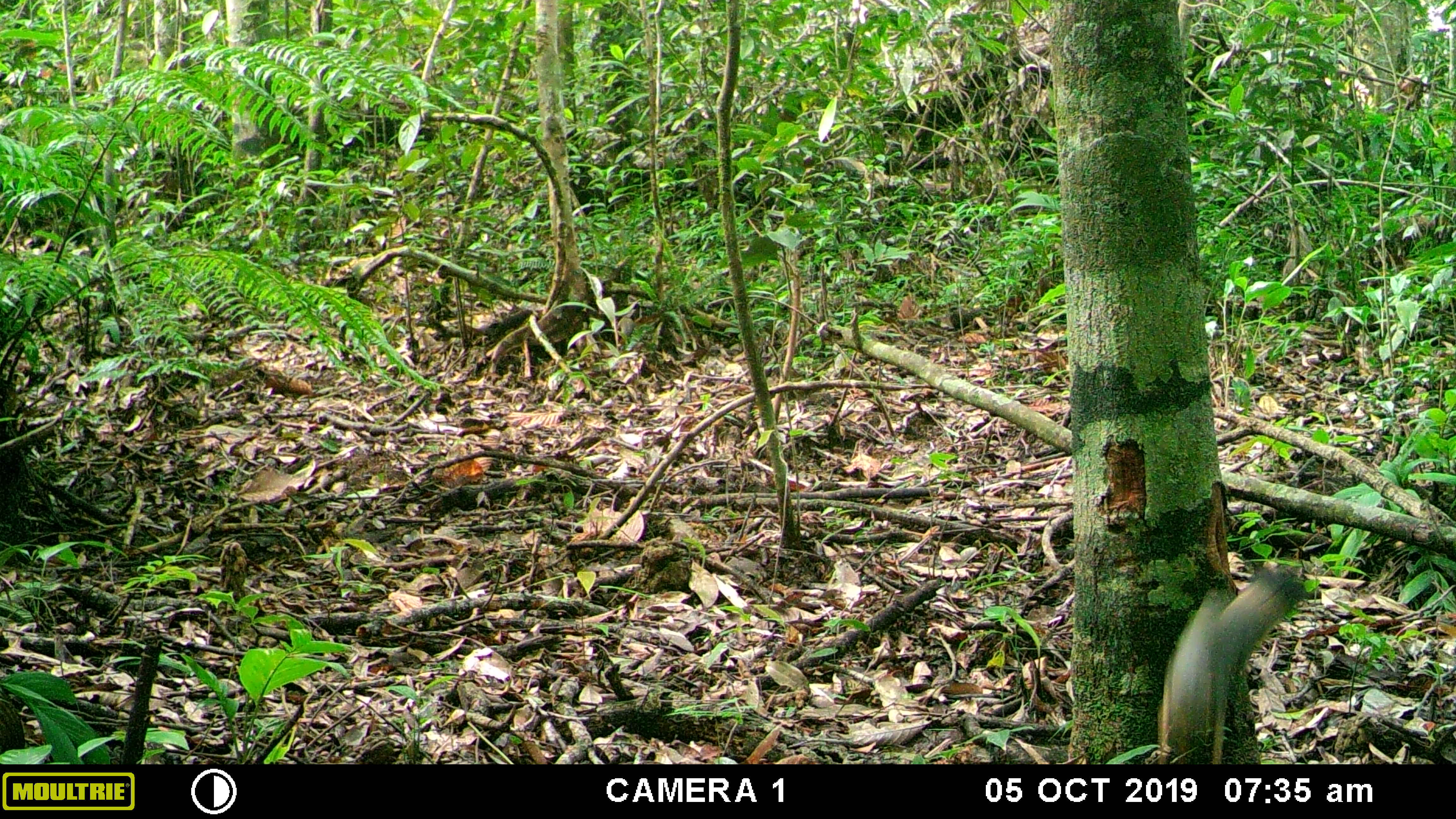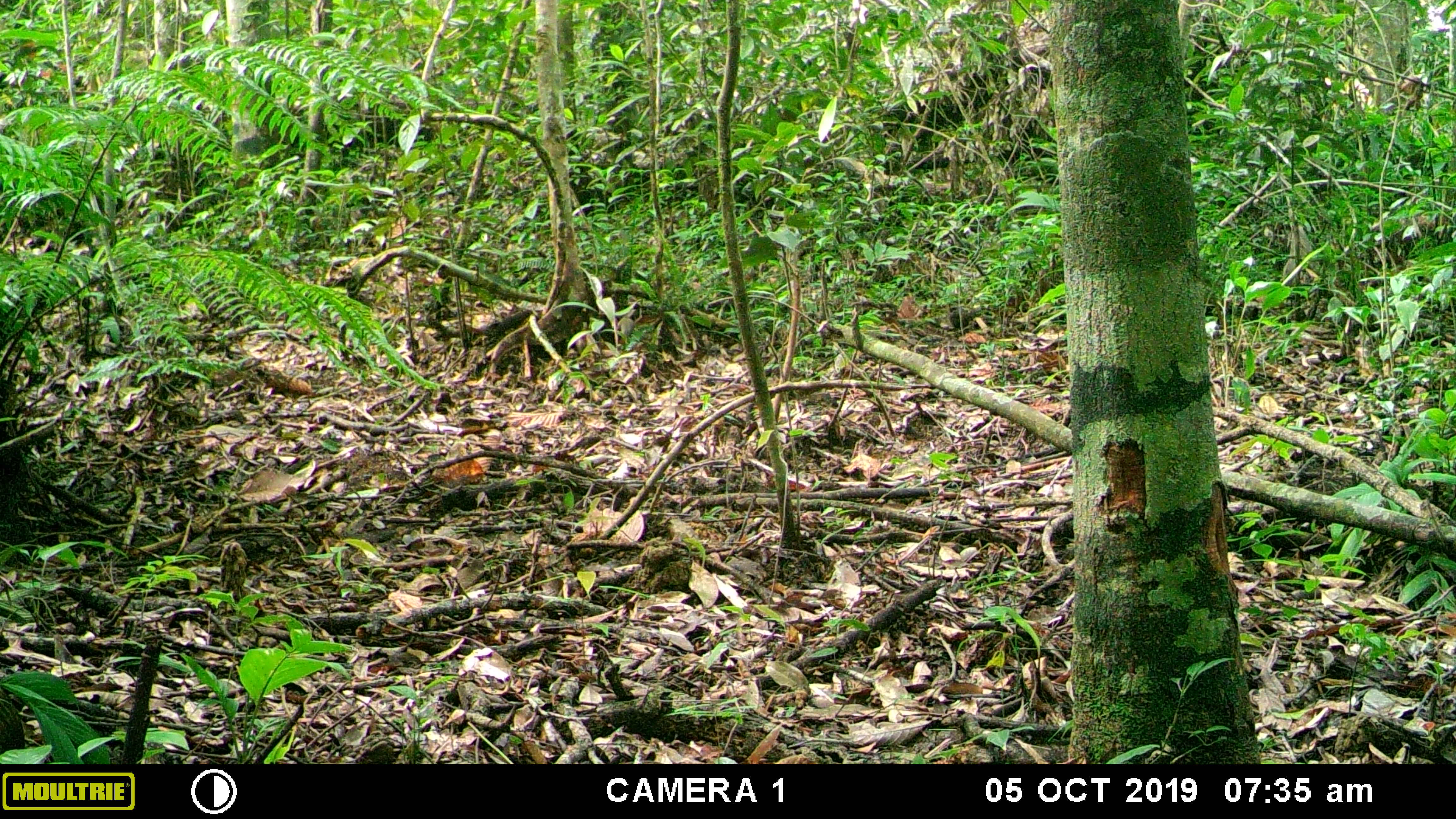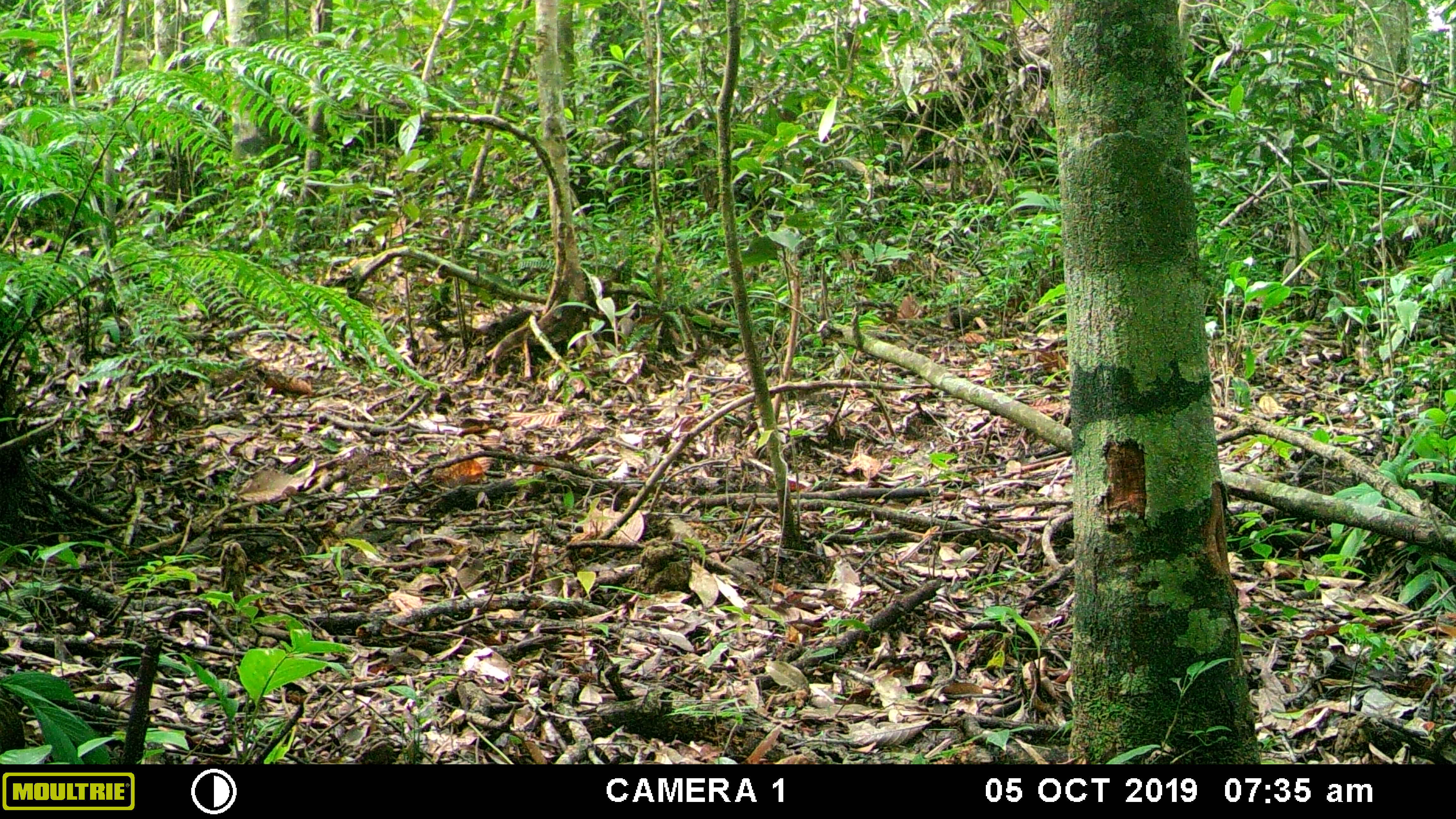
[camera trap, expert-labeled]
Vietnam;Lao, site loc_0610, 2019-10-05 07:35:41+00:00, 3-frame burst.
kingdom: Animalia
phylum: Chordata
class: Mammalia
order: Rodentia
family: Sciuridae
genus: Sciurus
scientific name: Sciurus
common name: squirrel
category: unidentified squirrel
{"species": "unidentified squirrel (squirrel) (Sciurus)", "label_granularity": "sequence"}